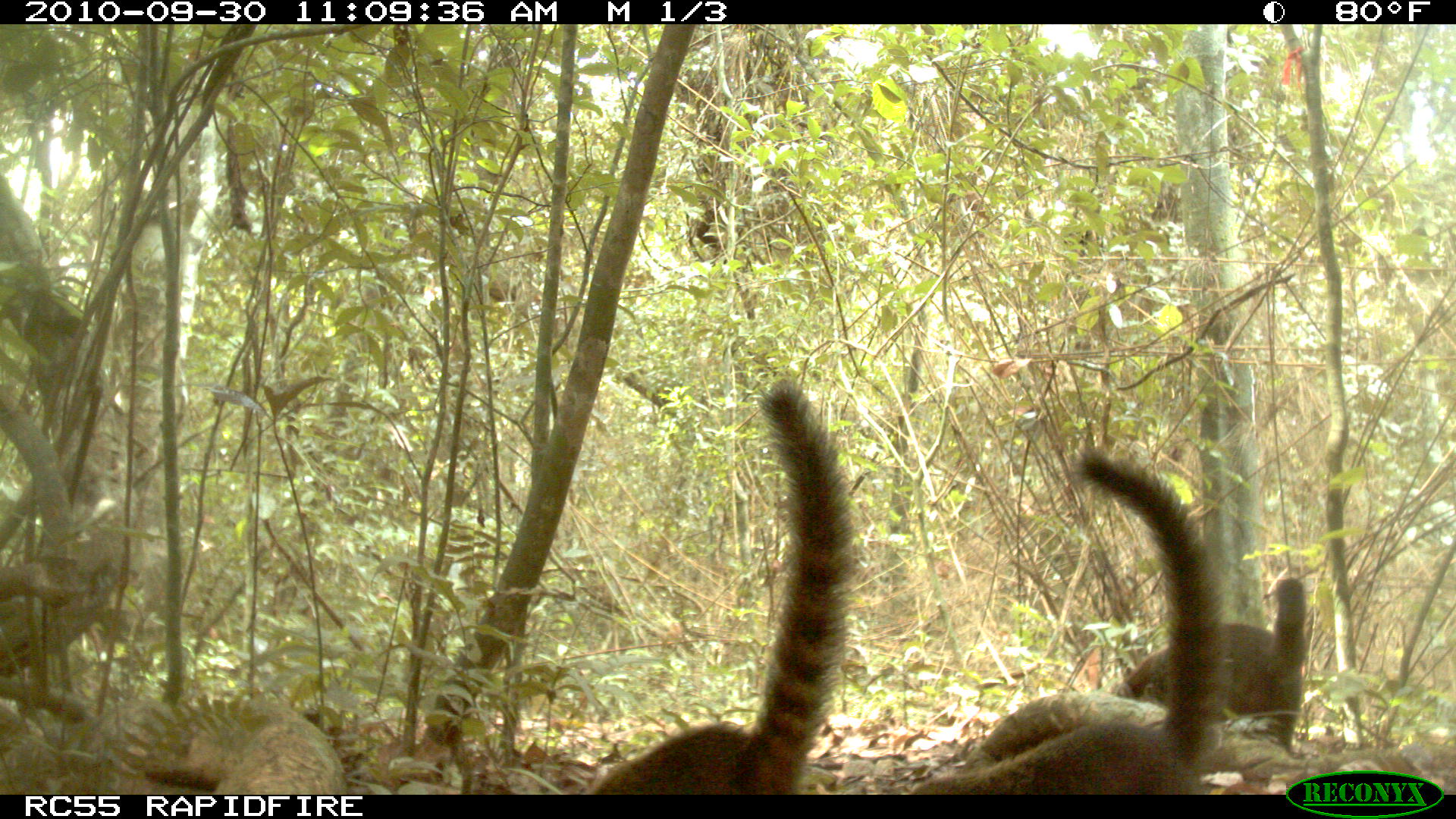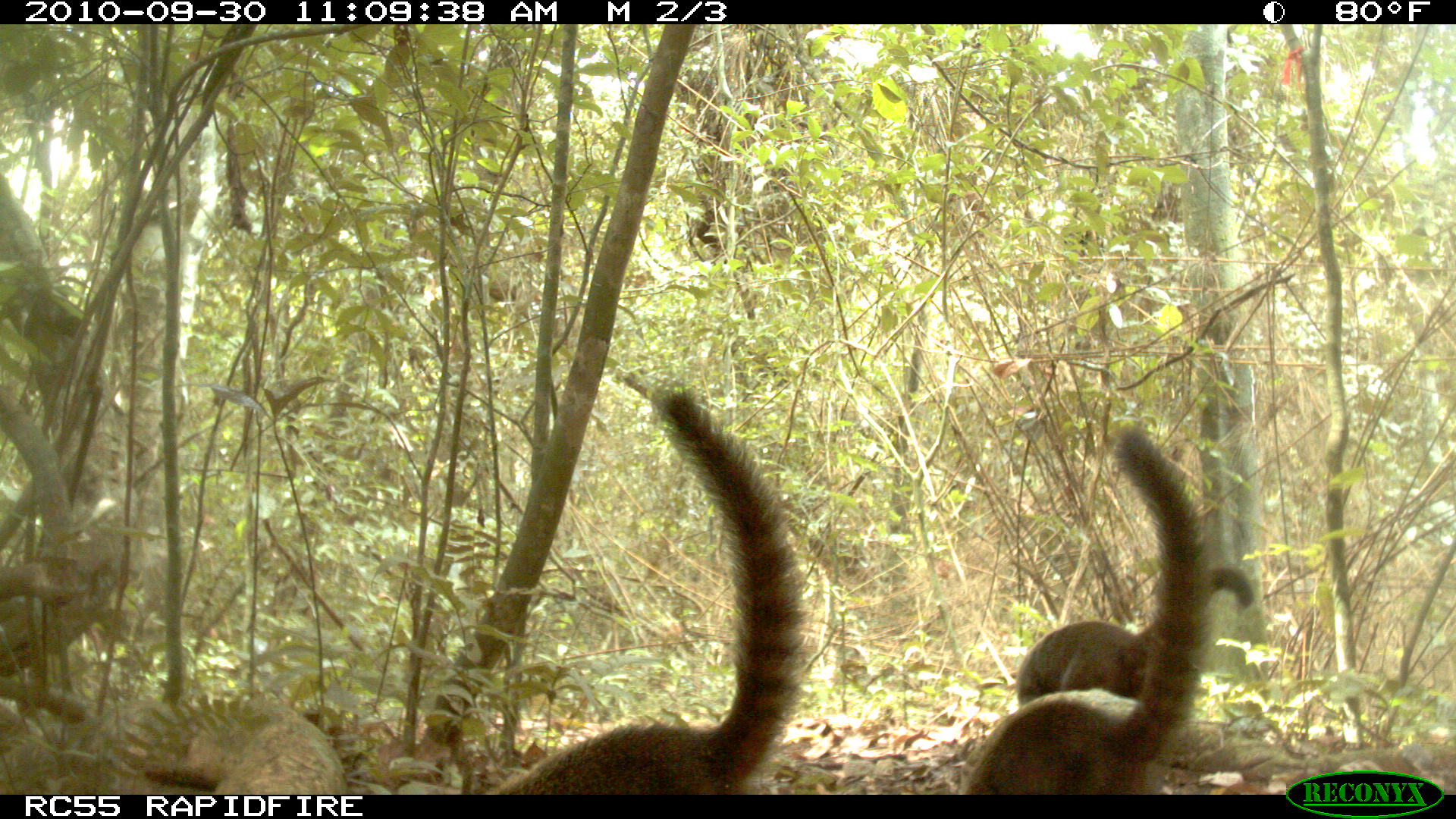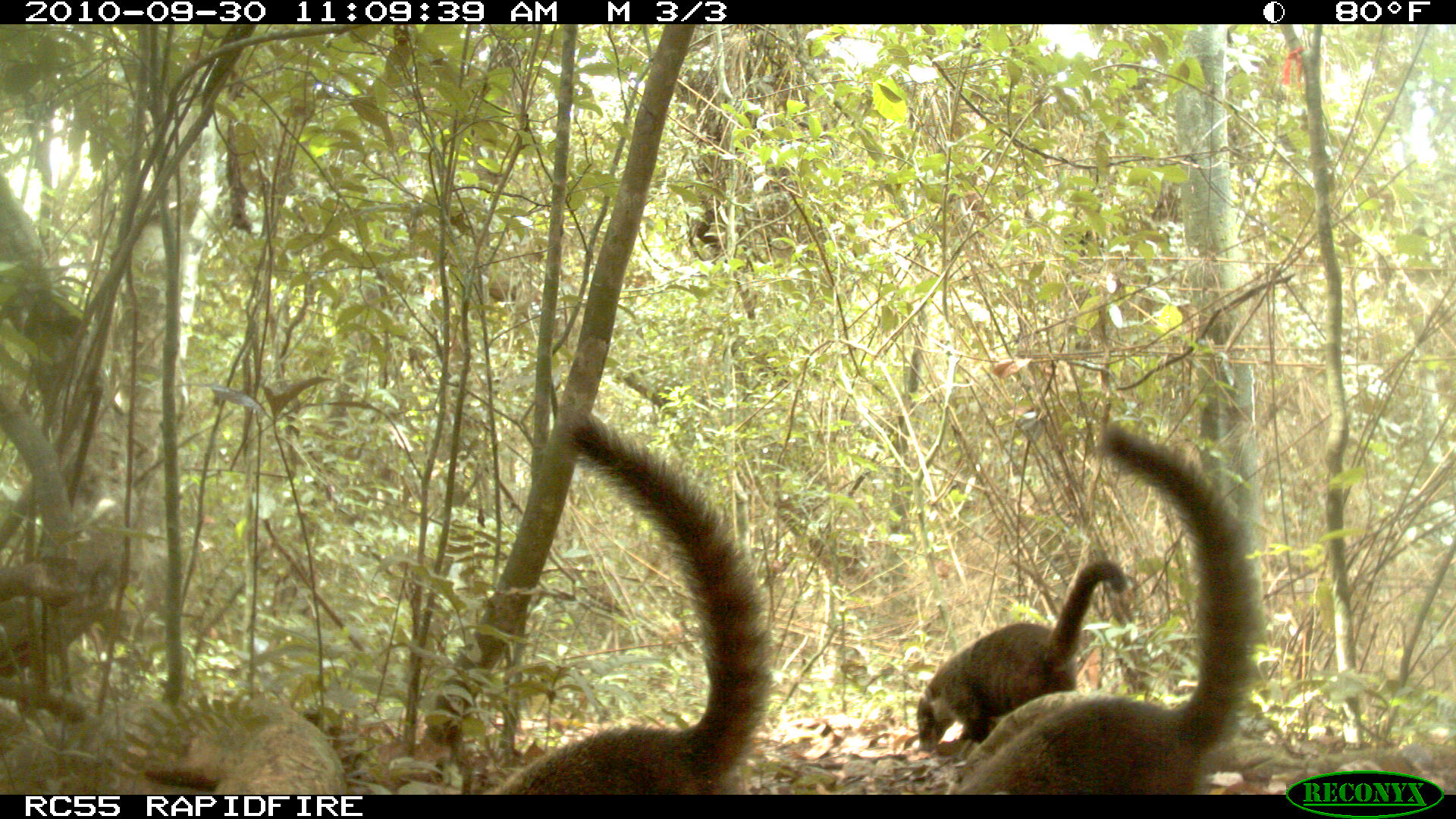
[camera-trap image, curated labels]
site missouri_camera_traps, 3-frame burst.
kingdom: Animalia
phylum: Chordata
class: Mammalia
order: Carnivora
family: Procyonidae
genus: Nasua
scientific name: Nasua narica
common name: white-nosed coati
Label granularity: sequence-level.